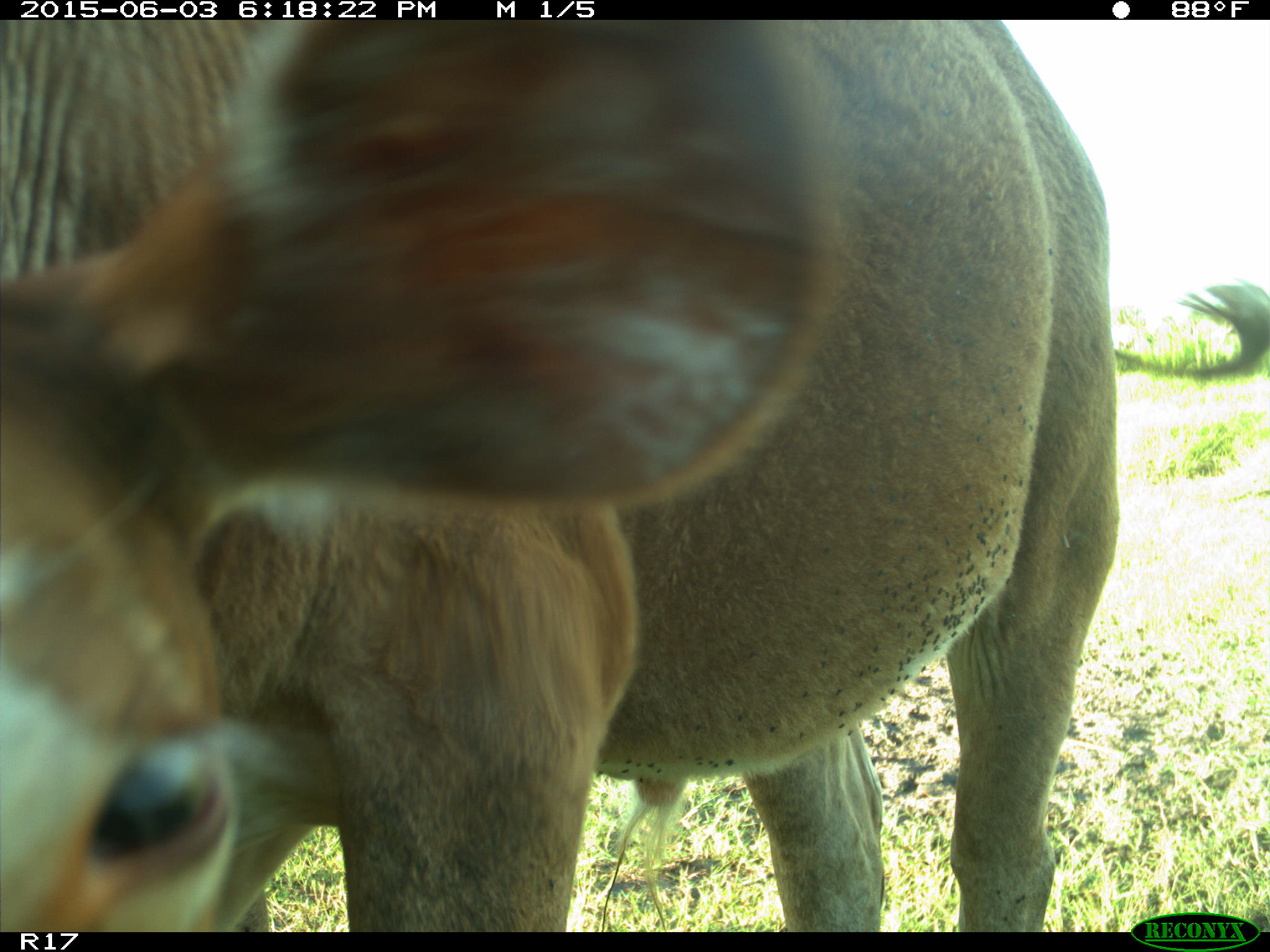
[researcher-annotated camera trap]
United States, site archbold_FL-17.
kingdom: Animalia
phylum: Chordata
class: Mammalia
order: Artiodactyla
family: Bovidae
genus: Bos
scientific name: Bos taurus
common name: domestic cow